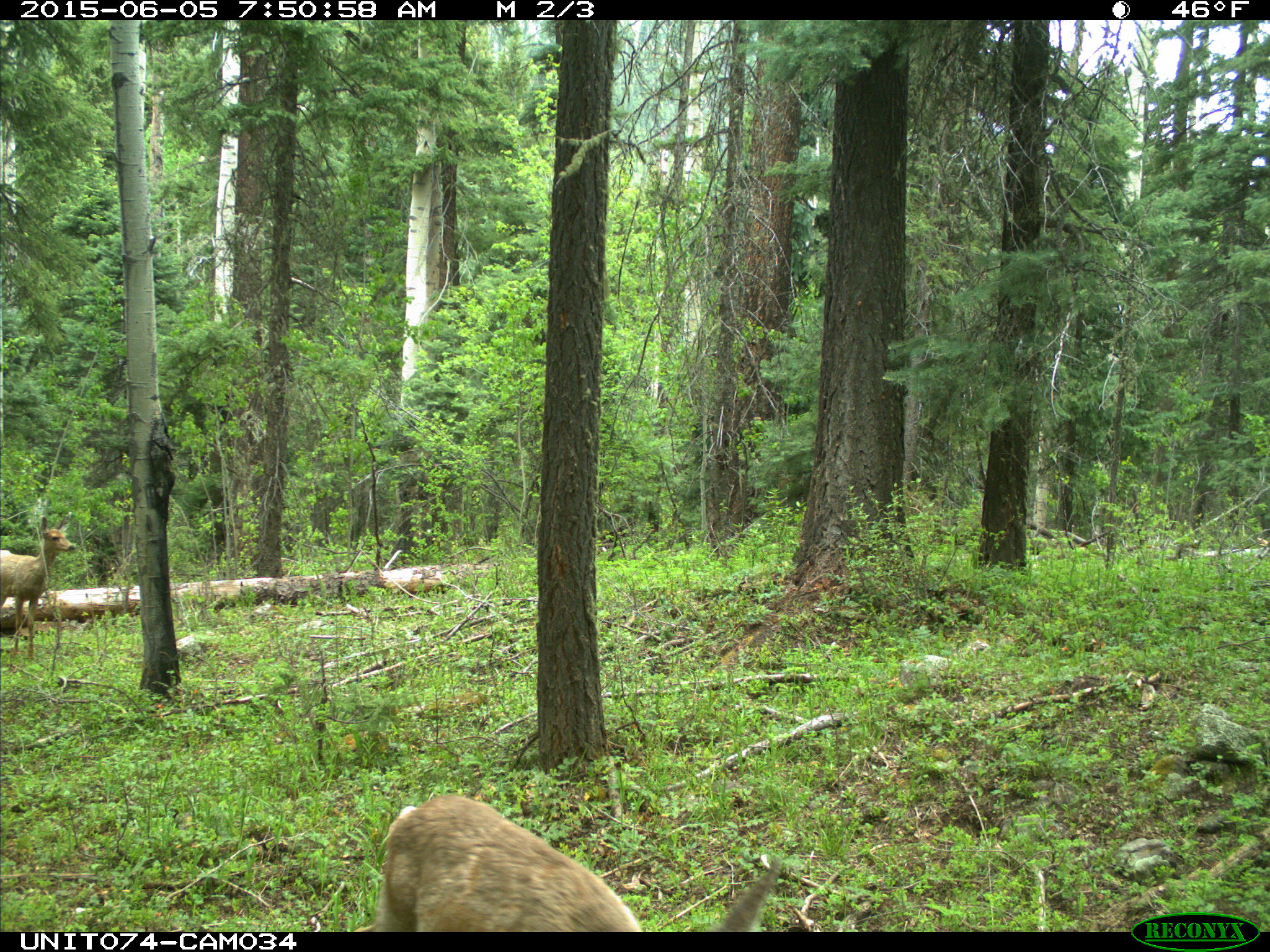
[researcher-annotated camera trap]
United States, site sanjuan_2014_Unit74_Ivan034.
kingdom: Animalia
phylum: Chordata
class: Mammalia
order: Artiodactyla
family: Cervidae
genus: Odocoileus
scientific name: Odocoileus hemionus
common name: mule deer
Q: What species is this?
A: Odocoileus hemionus (mule deer).